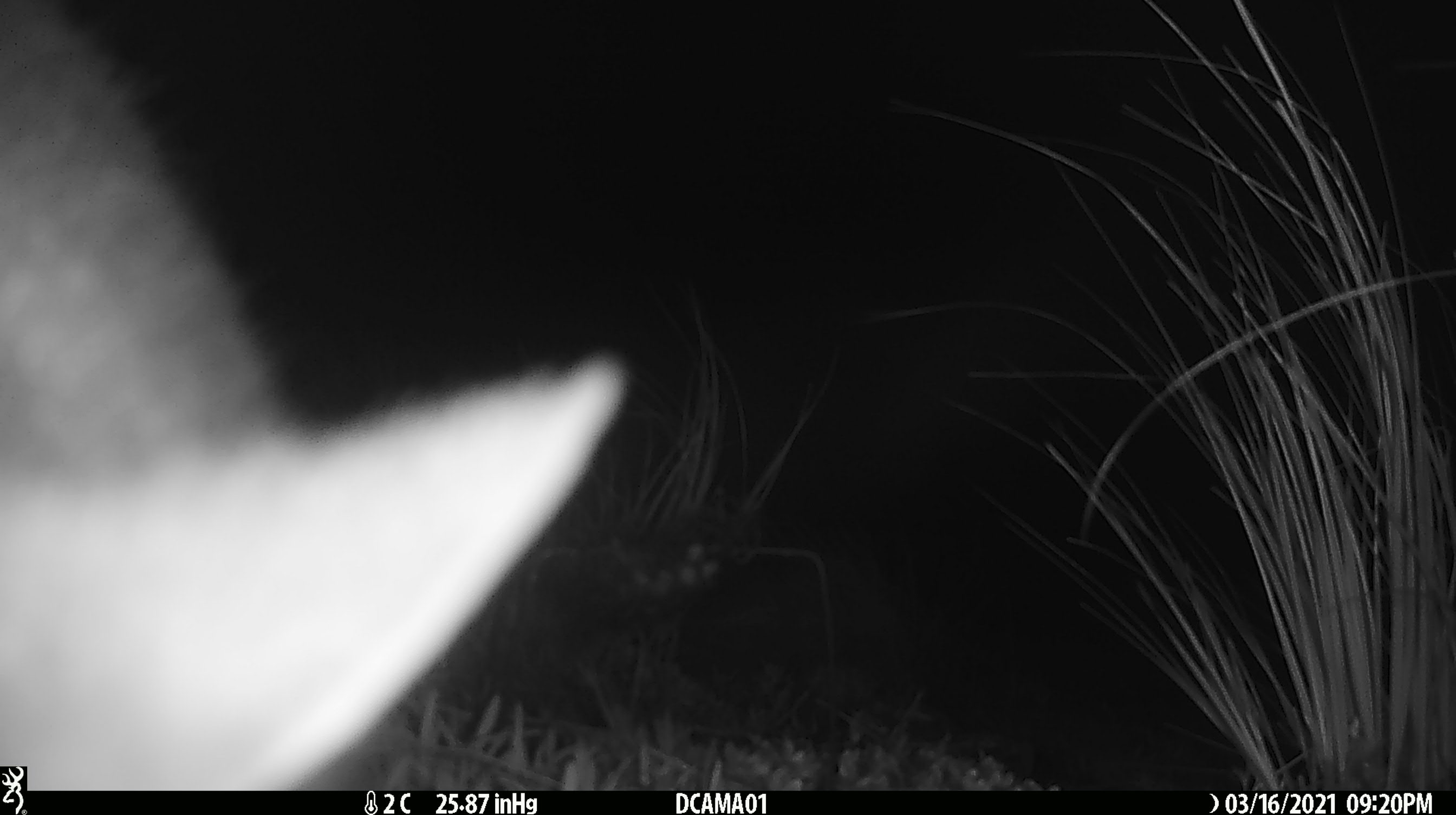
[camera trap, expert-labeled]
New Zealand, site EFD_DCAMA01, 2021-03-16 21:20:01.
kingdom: Animalia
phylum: Chordata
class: Mammalia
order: Diprotodontia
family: Phalangeridae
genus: Trichosurus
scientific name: Trichosurus vulpecula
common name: common brushtail possum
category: possum